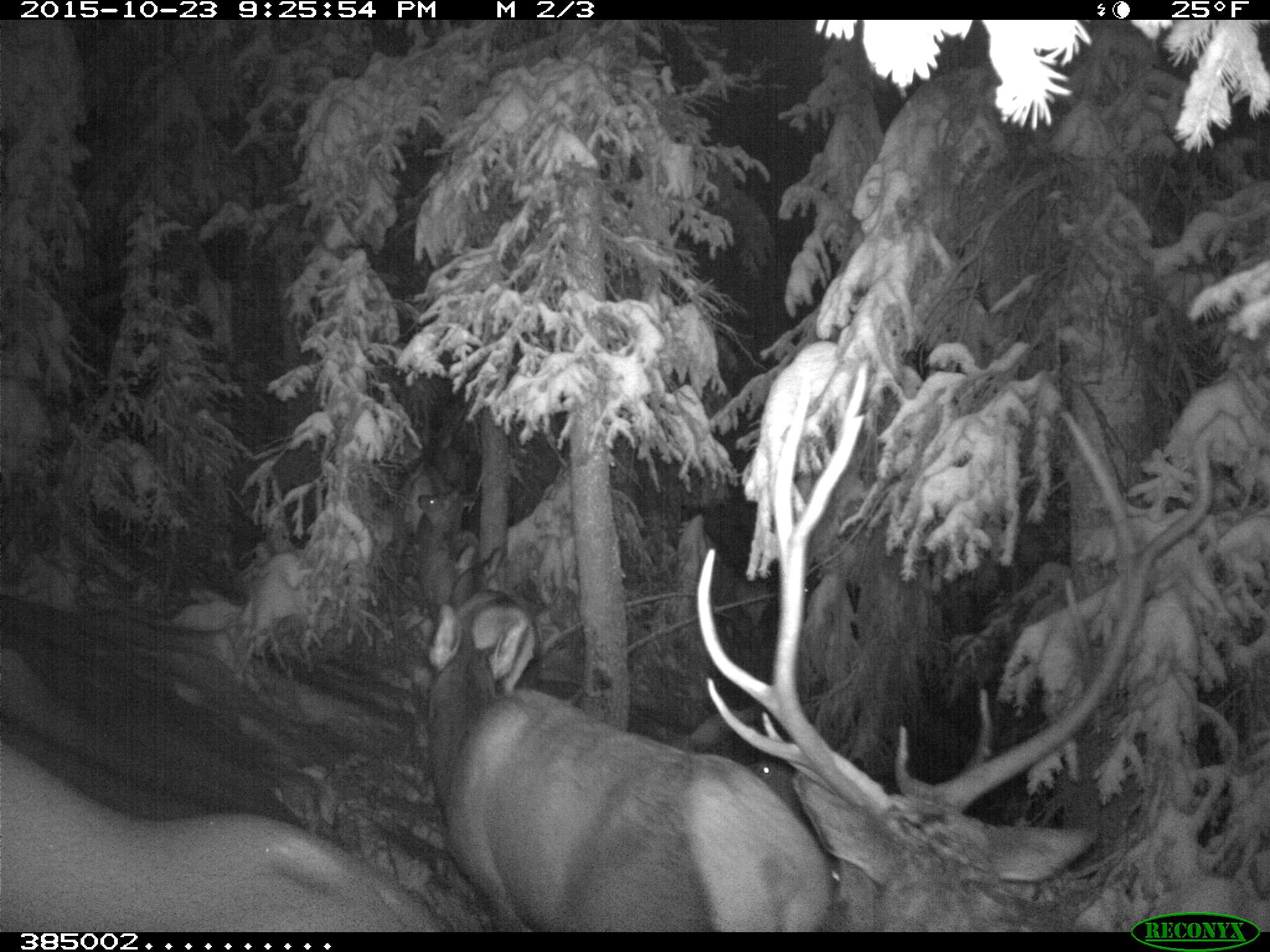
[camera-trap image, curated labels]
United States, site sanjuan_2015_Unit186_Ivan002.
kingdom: Animalia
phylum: Chordata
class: Mammalia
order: Artiodactyla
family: Cervidae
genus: Cervus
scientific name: Cervus elaphus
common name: red deer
Cervus elaphus (red deer).